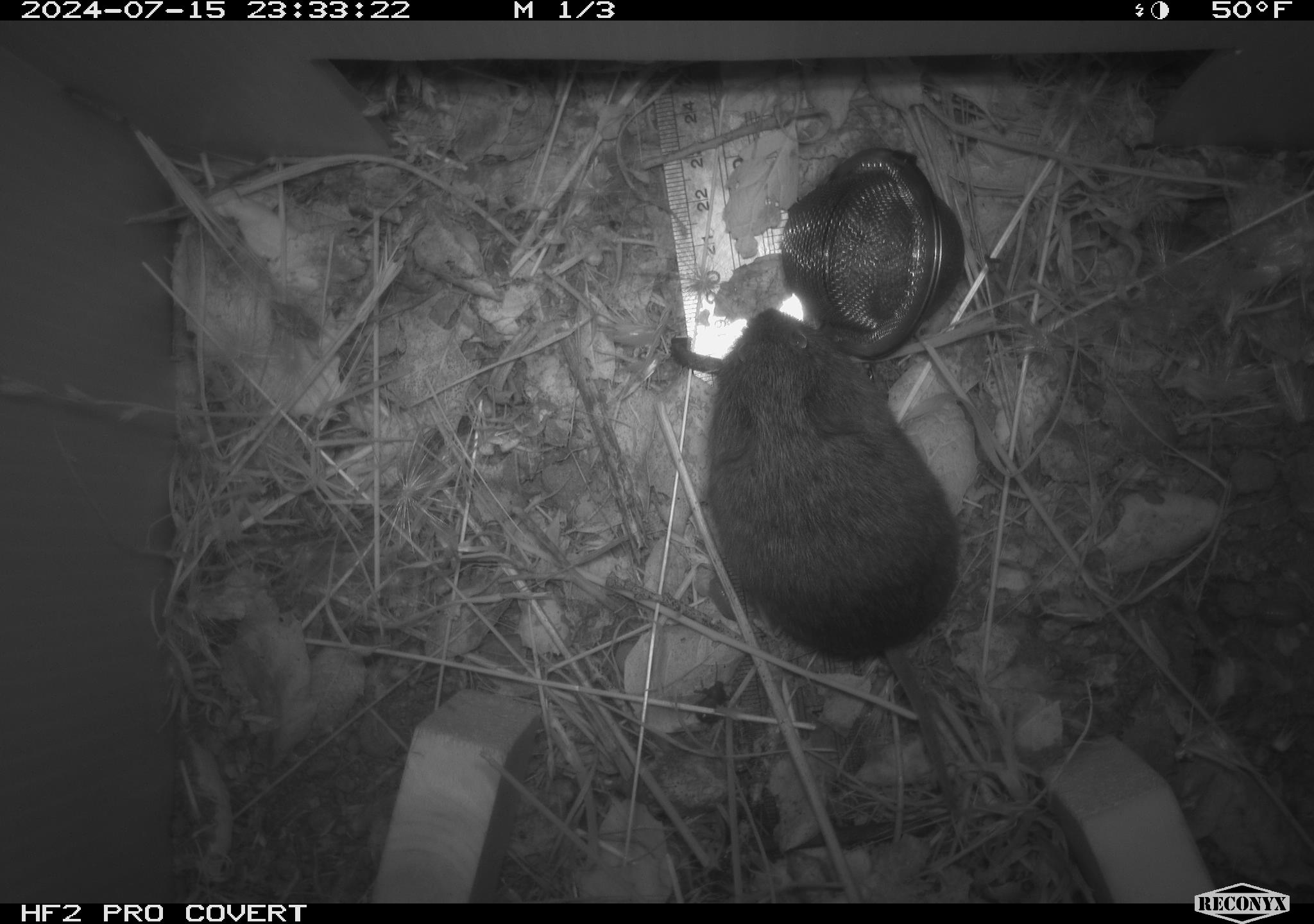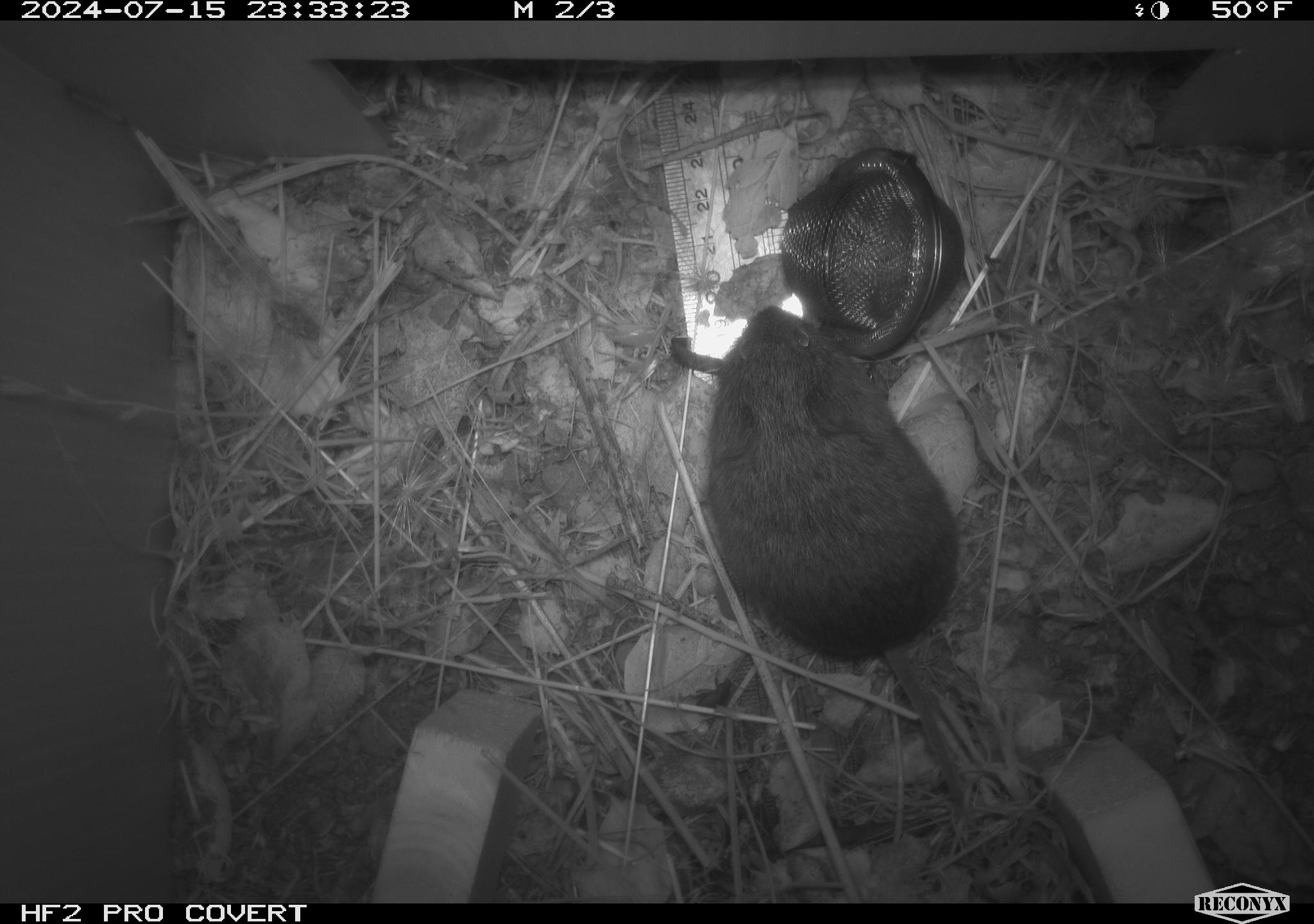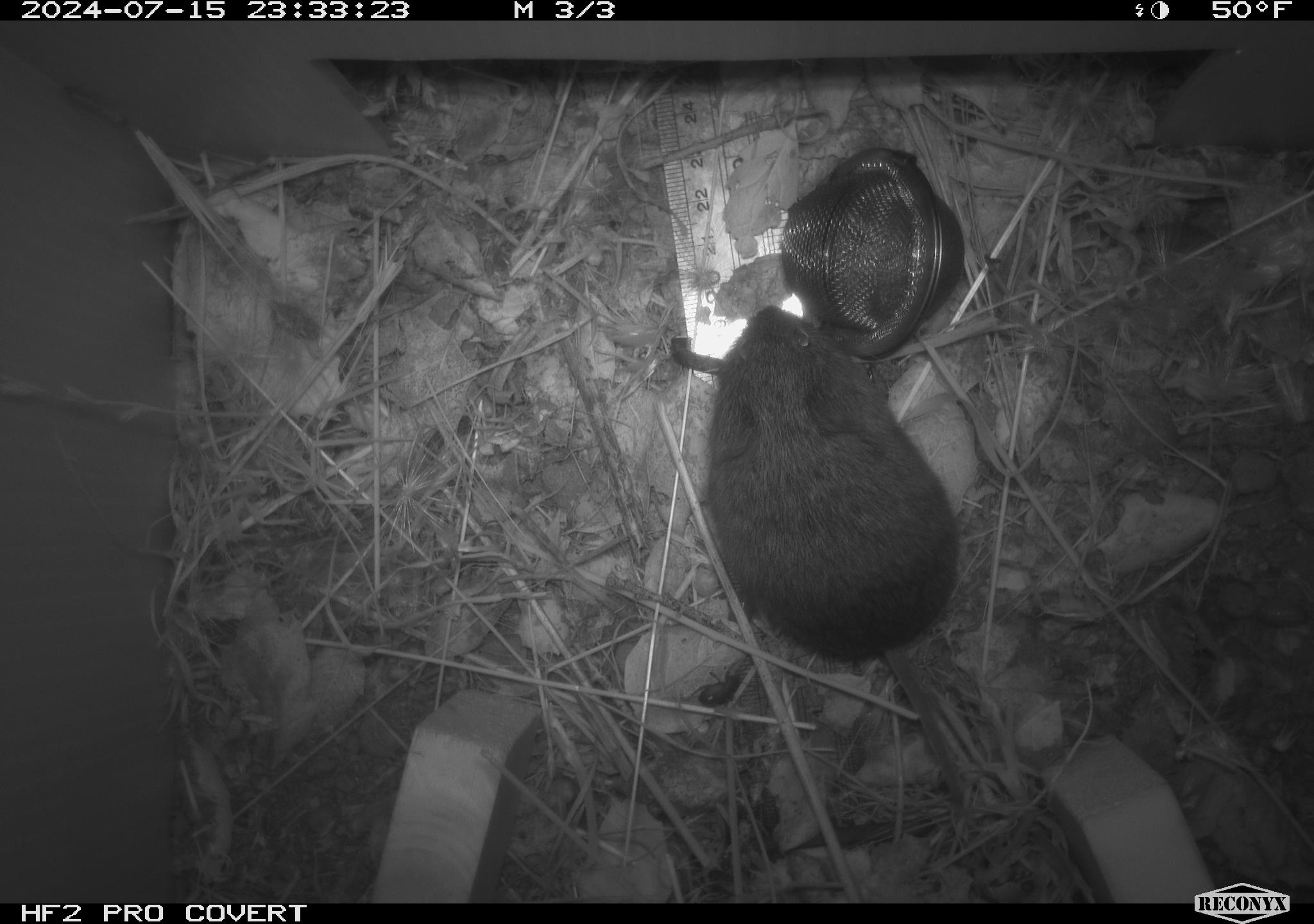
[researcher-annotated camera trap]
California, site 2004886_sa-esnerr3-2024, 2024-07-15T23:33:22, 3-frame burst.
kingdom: Animalia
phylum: Chordata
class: Mammalia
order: Rodentia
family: Cricetidae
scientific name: Cricetidae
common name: hamsters, voles, lemmings, and allies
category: cricetidae family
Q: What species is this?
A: Cricetidae family (hamsters, voles, lemmings, and allies) (Cricetidae).